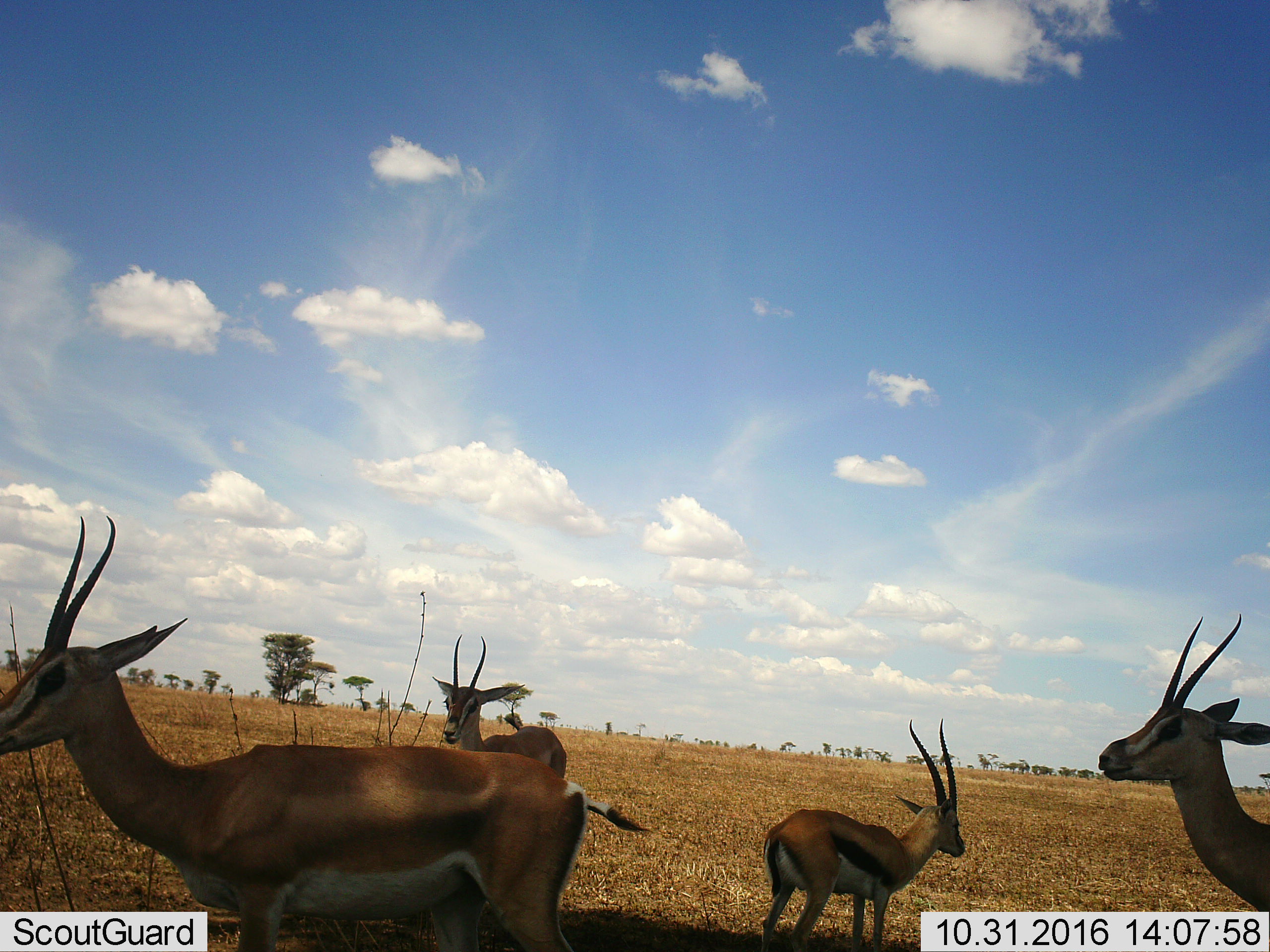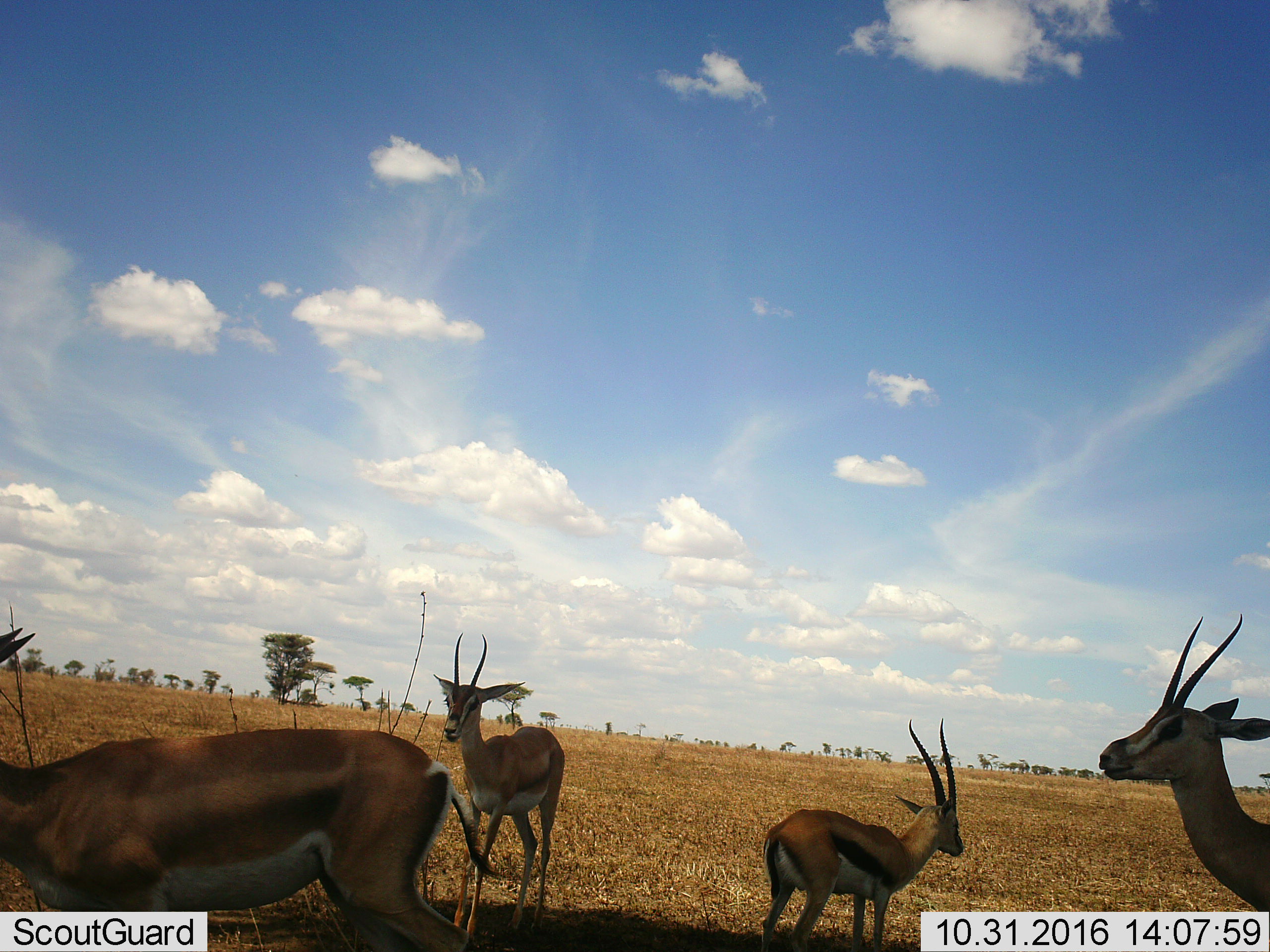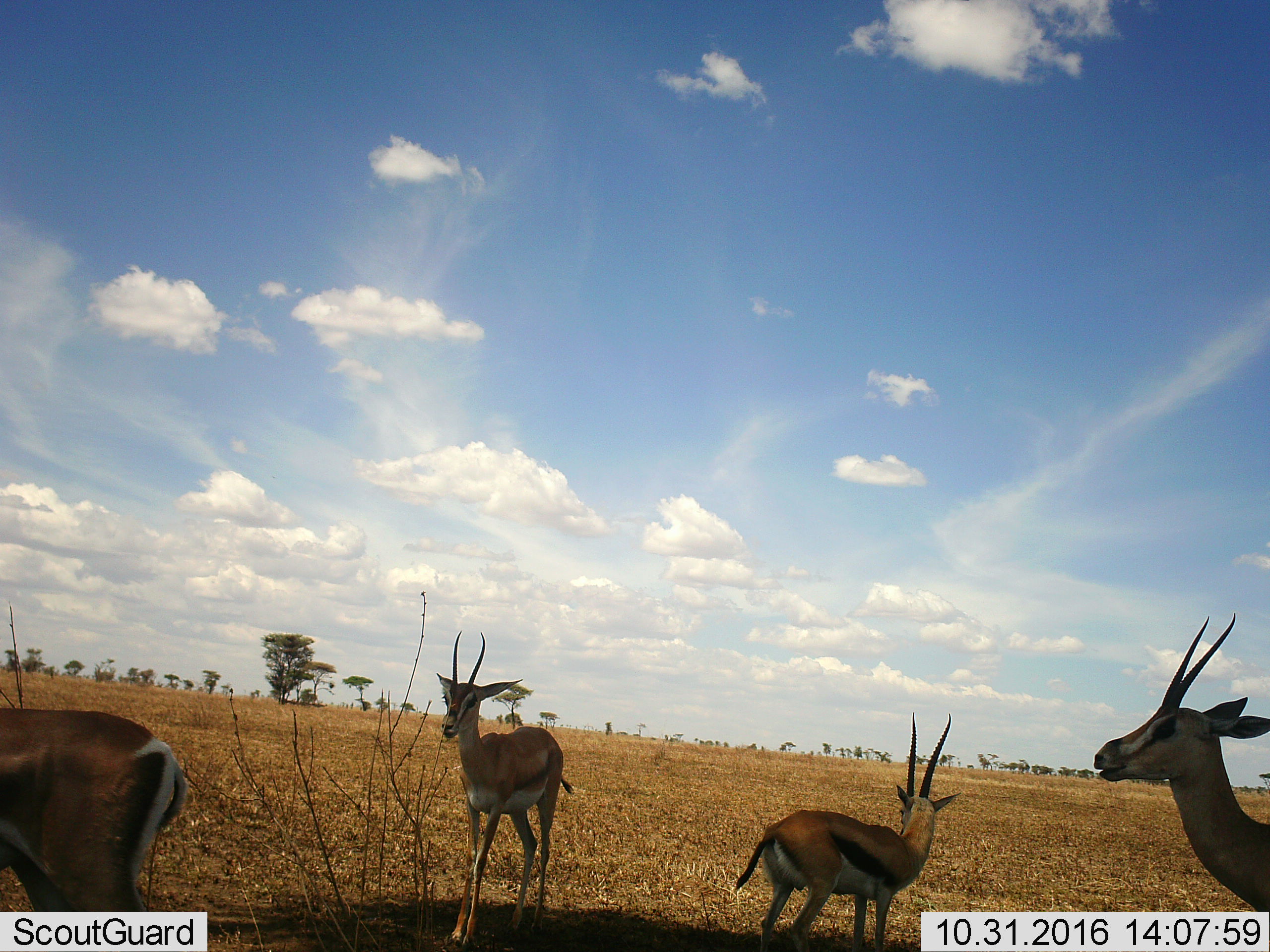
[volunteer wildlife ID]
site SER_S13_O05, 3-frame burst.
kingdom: Animalia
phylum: Chordata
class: Mammalia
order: Artiodactyla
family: Bovidae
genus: Eudorcas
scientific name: Eudorcas thomsonii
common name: thomson's gazelle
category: gazellethomsons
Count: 4.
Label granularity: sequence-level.